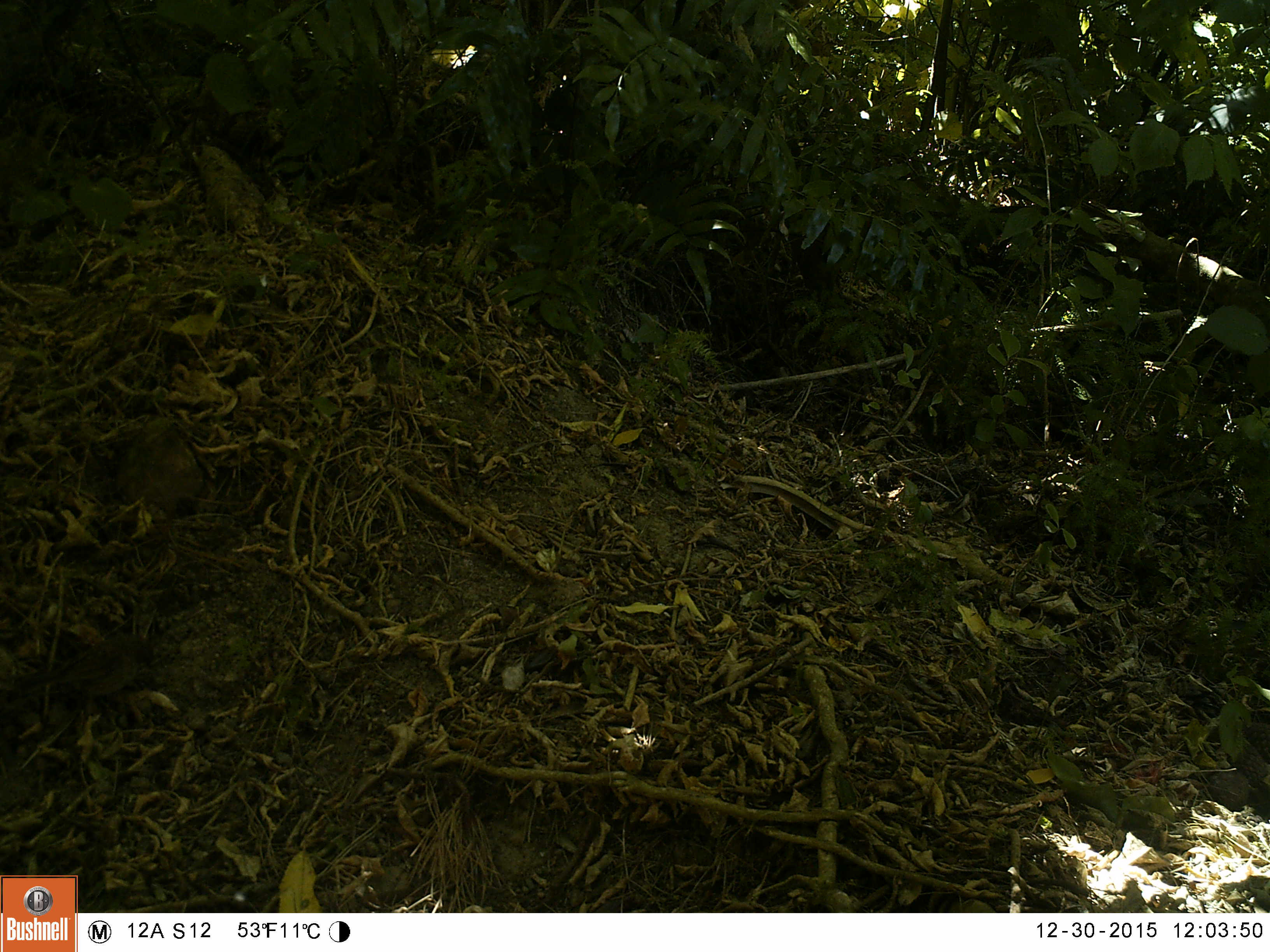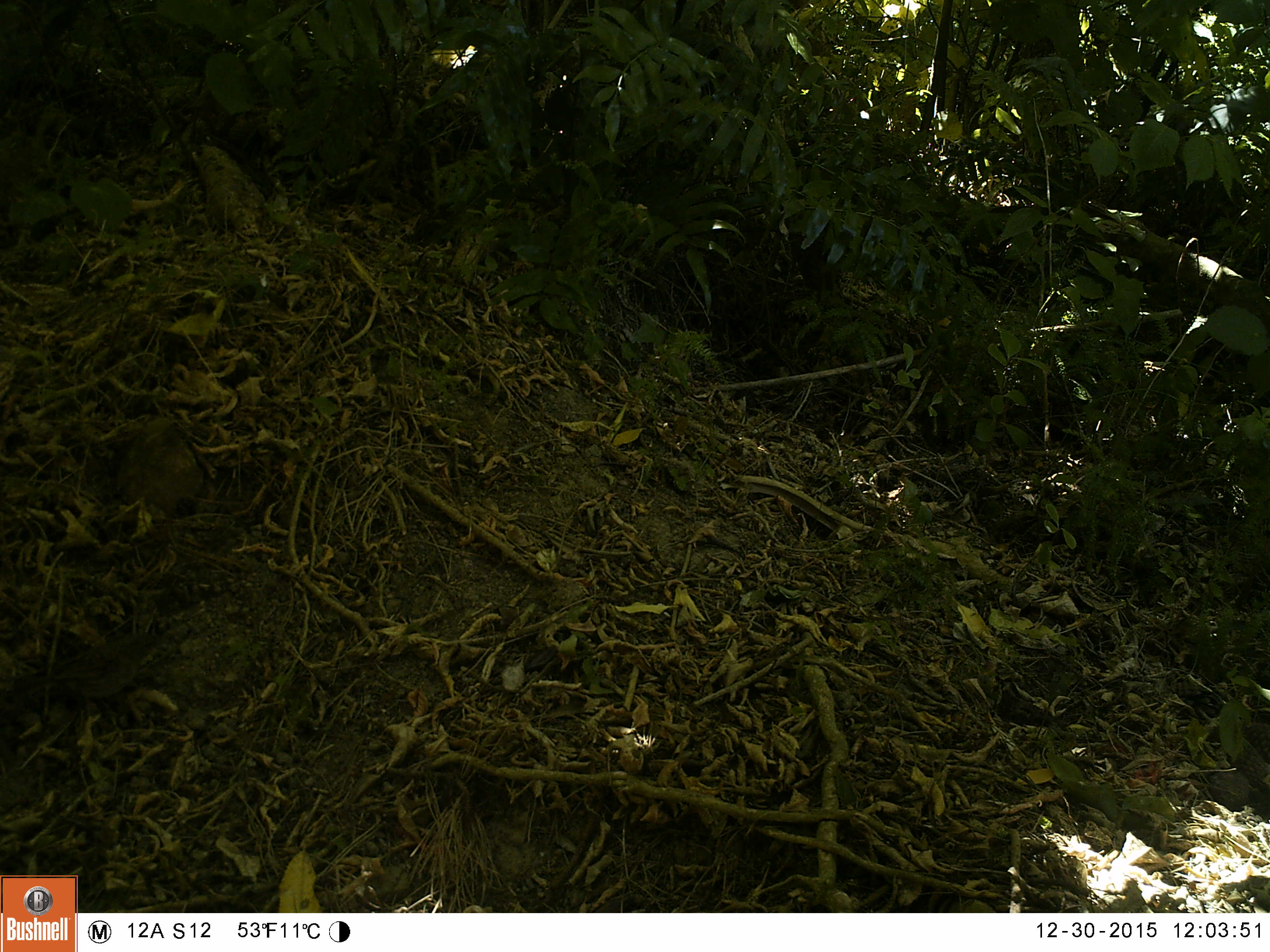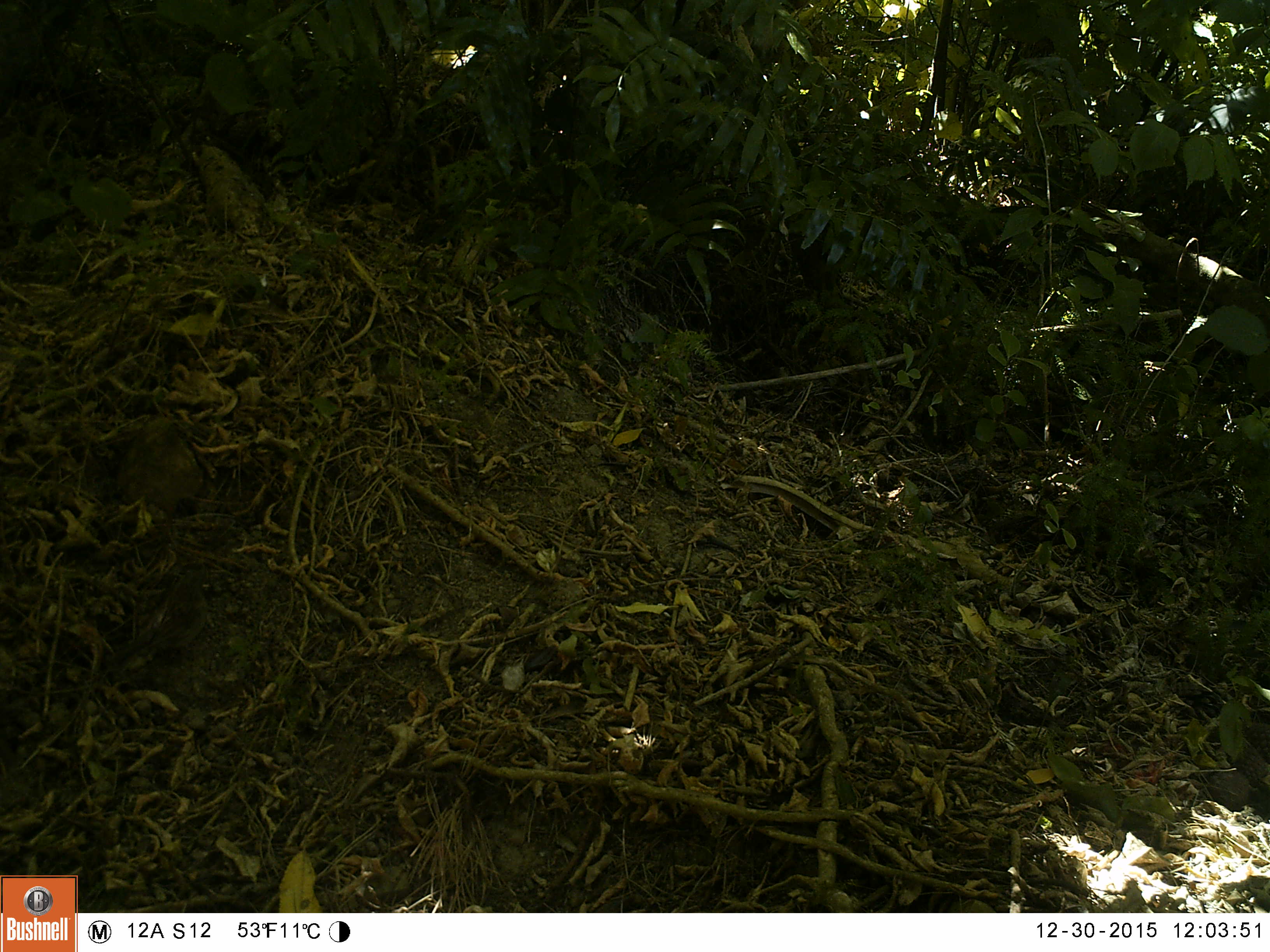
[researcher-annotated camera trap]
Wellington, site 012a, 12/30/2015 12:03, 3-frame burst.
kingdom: Animalia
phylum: Chordata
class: Aves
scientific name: Aves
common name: bird